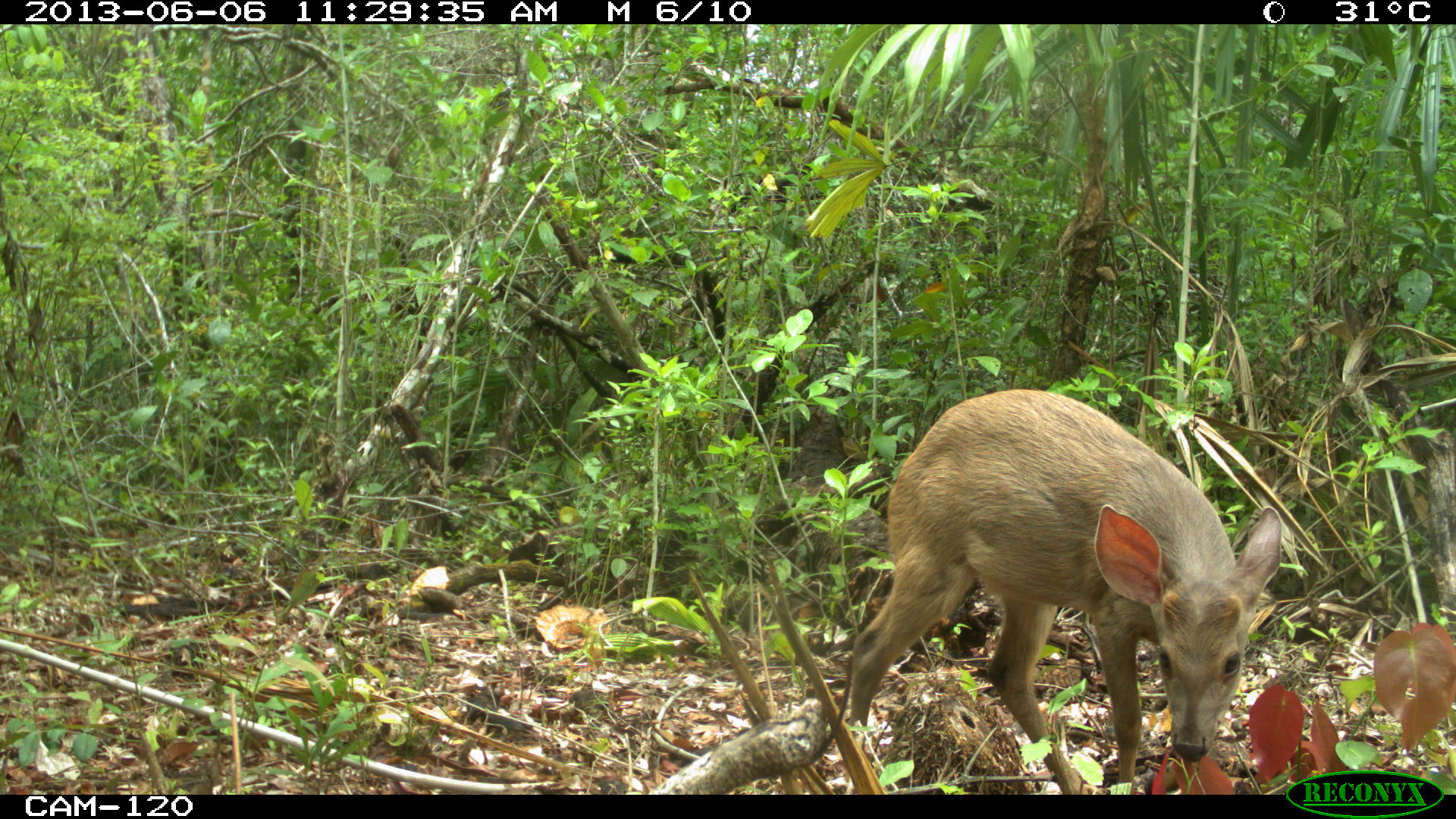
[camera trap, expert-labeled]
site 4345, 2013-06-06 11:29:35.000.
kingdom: Animalia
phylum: Chordata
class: Mammalia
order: Artiodactyla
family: Cervidae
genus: Odocoileus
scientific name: Odocoileus pandora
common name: yucatán brown brocket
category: mazama pandora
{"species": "mazama pandora (yucatán brown brocket) (Odocoileus pandora)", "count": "1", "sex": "female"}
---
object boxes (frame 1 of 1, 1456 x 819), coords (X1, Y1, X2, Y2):
mazama pandora: (847, 387, 1283, 793)